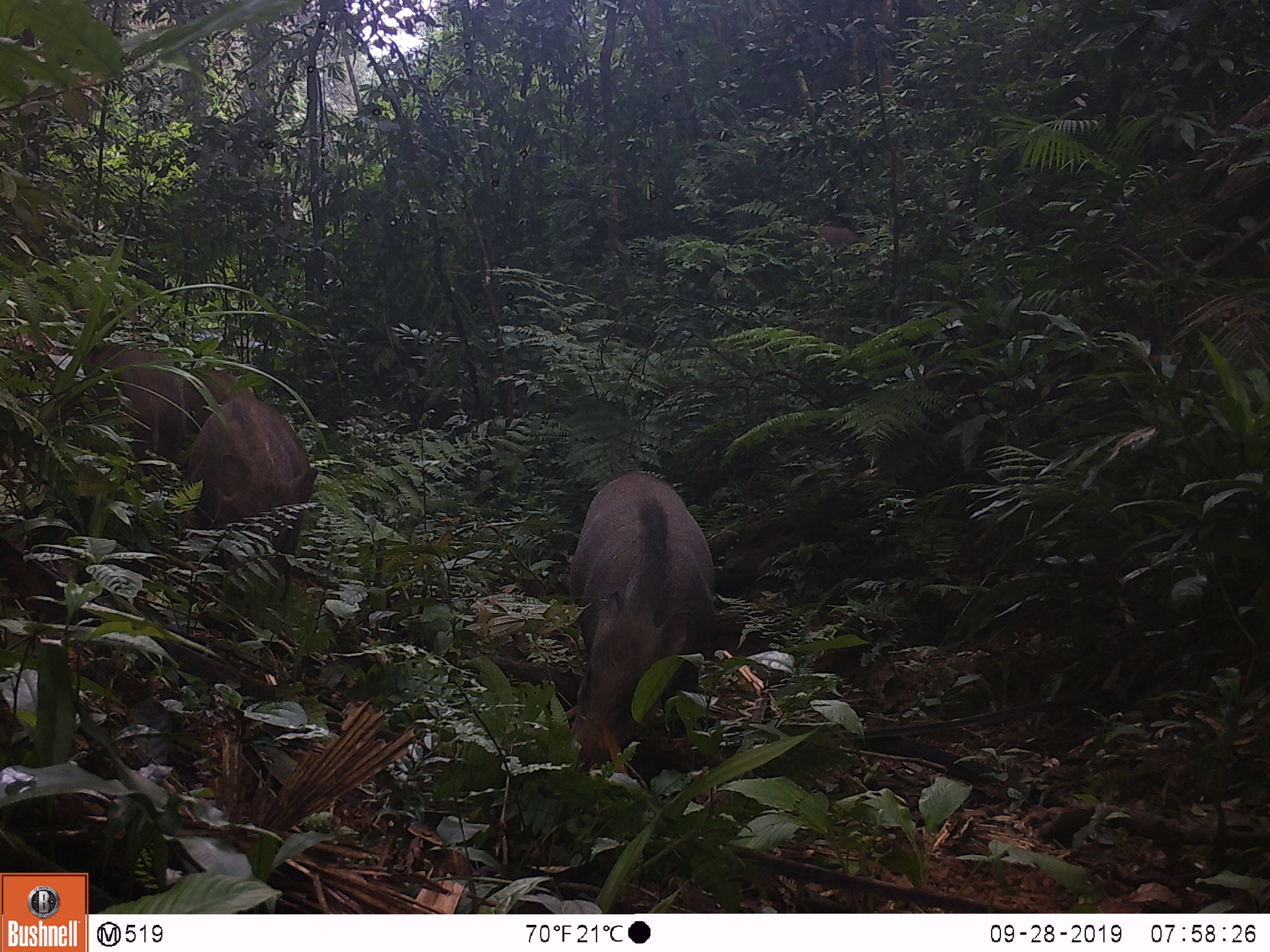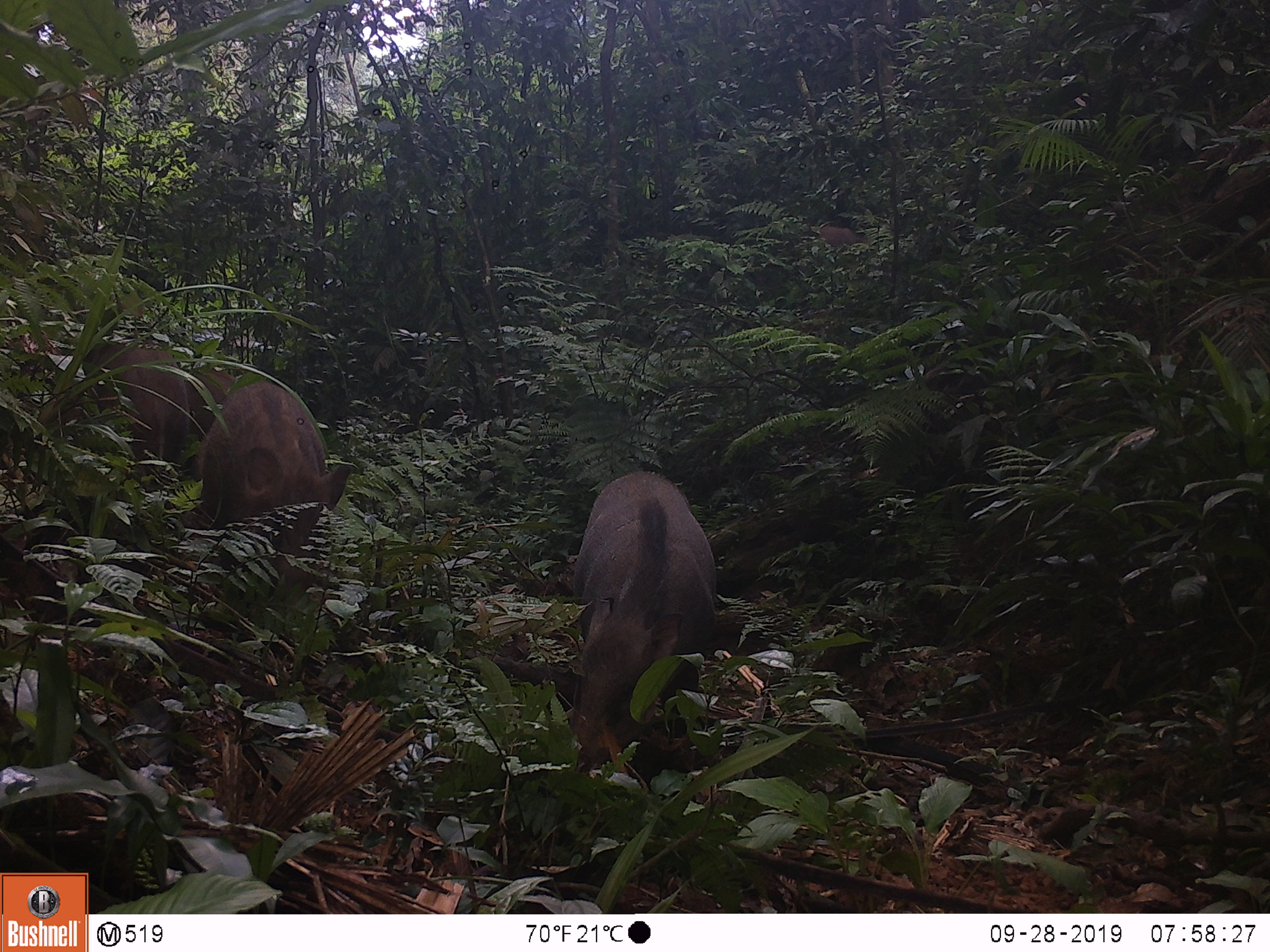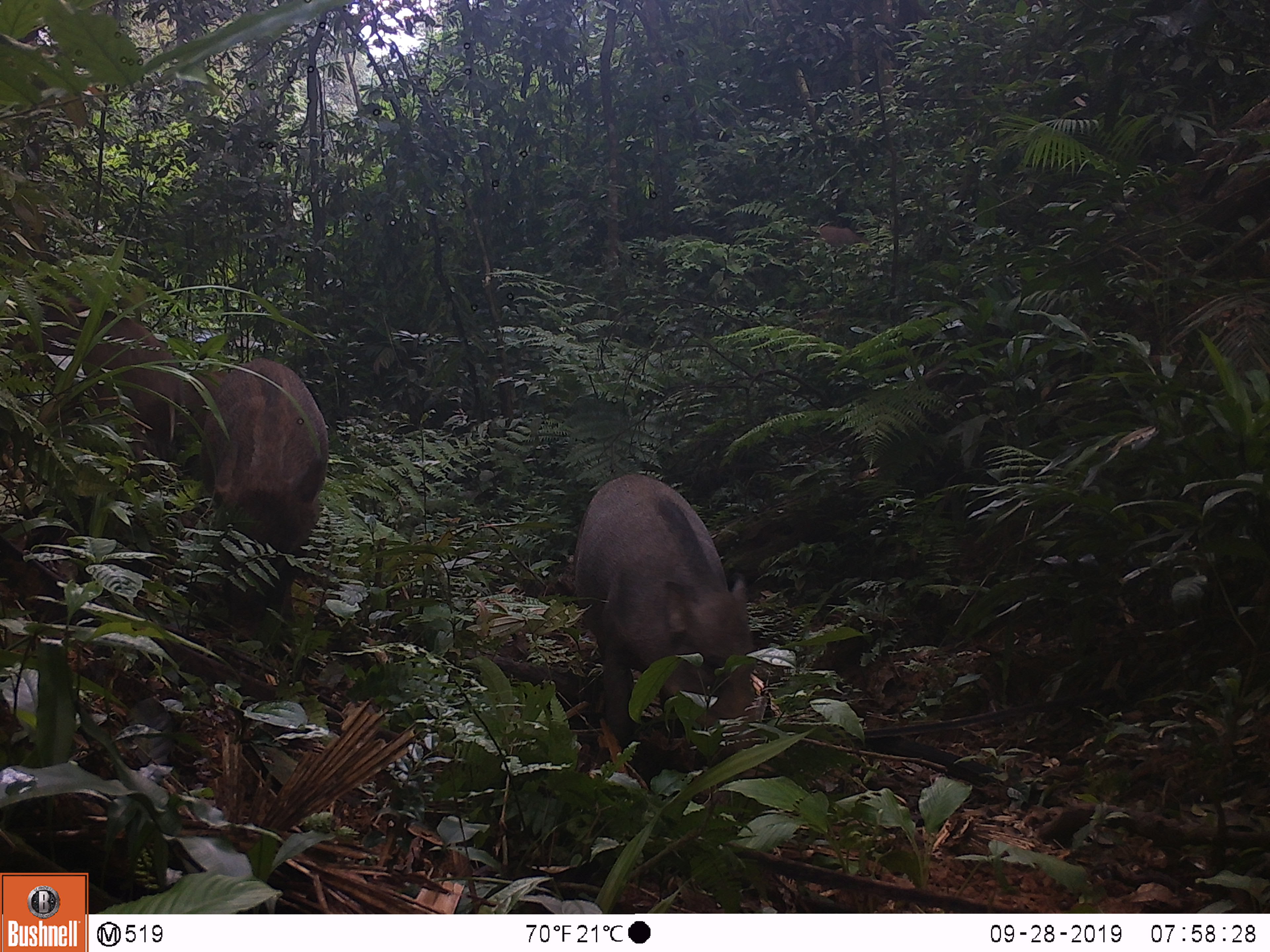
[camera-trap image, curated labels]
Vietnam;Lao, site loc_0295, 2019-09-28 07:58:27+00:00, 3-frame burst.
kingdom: Animalia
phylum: Chordata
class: Mammalia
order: Artiodactyla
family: Suidae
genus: Sus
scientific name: Sus scrofa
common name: eurasian wild pig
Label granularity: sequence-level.